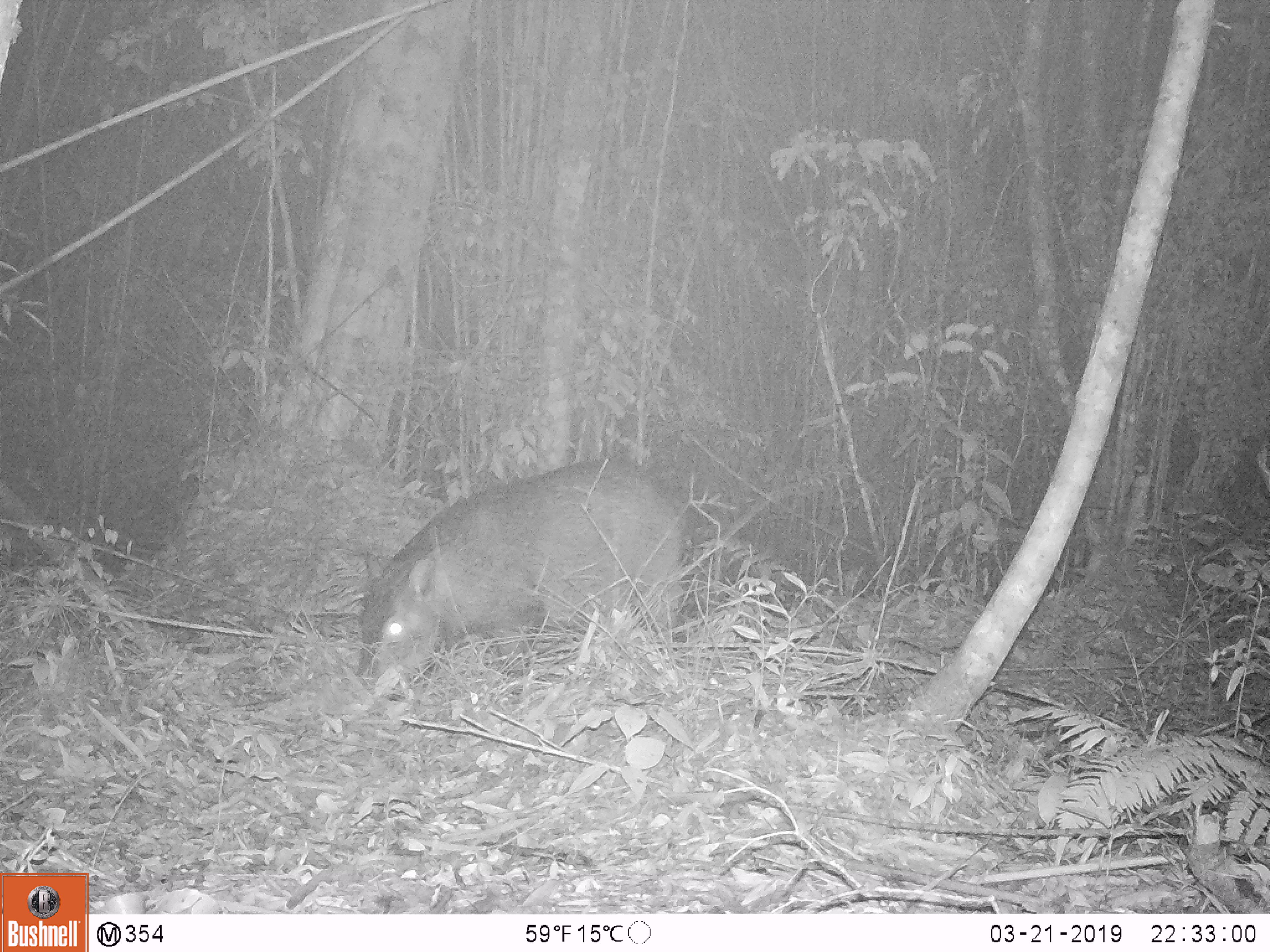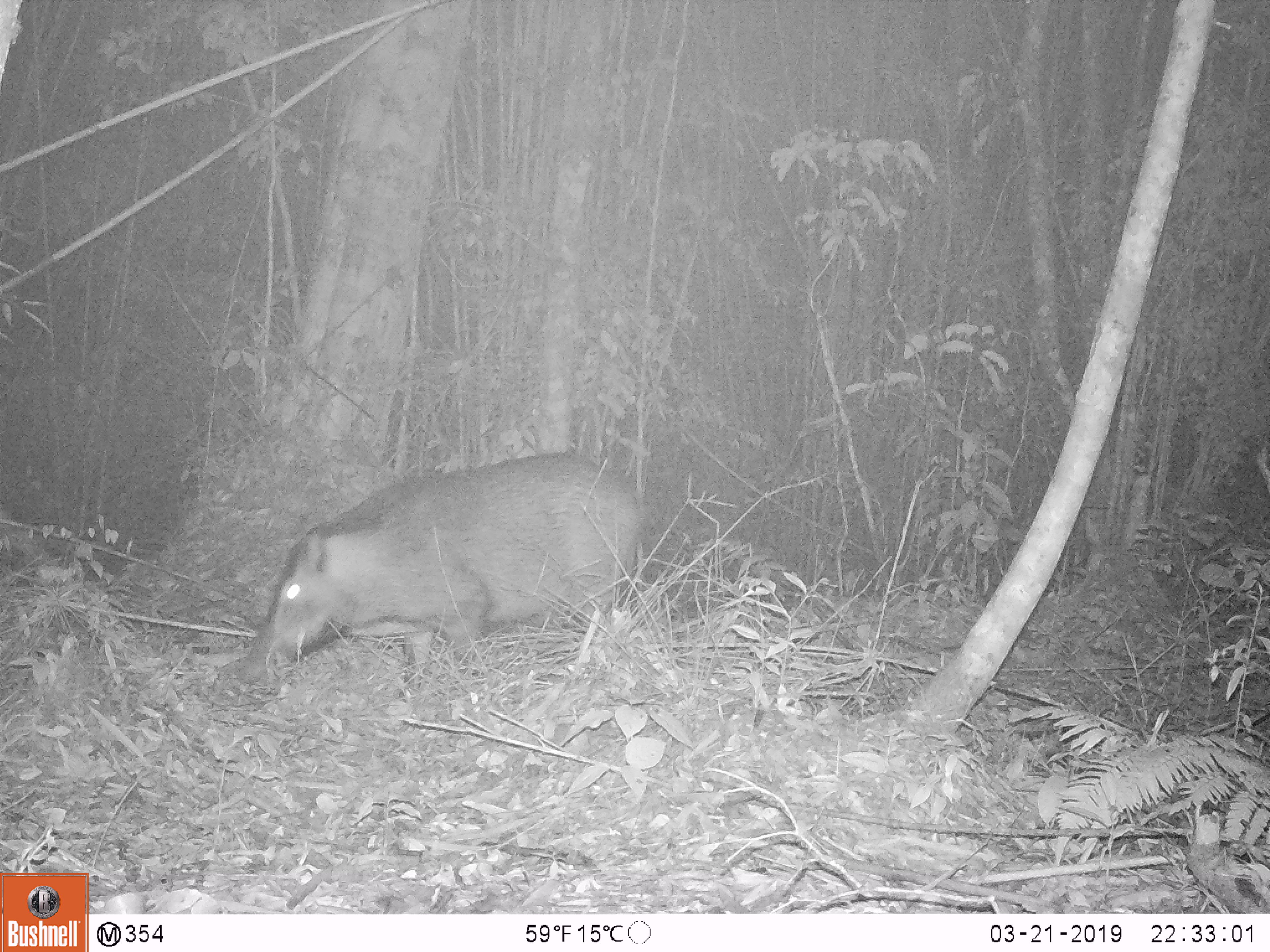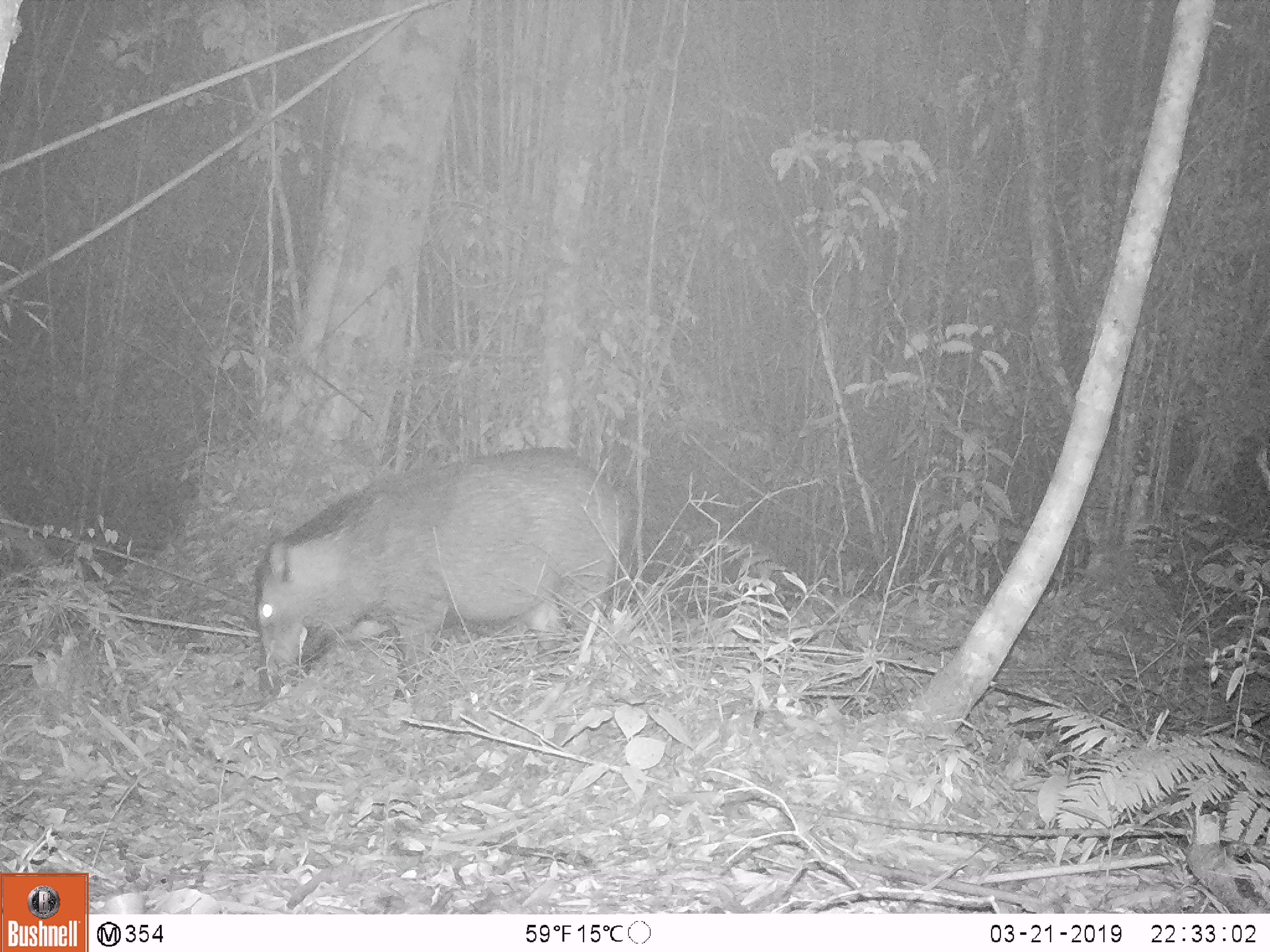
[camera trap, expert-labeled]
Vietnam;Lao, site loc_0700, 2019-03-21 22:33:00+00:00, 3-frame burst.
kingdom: Animalia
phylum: Chordata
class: Mammalia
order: Artiodactyla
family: Suidae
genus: Sus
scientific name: Sus scrofa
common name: eurasian wild pig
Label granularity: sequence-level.